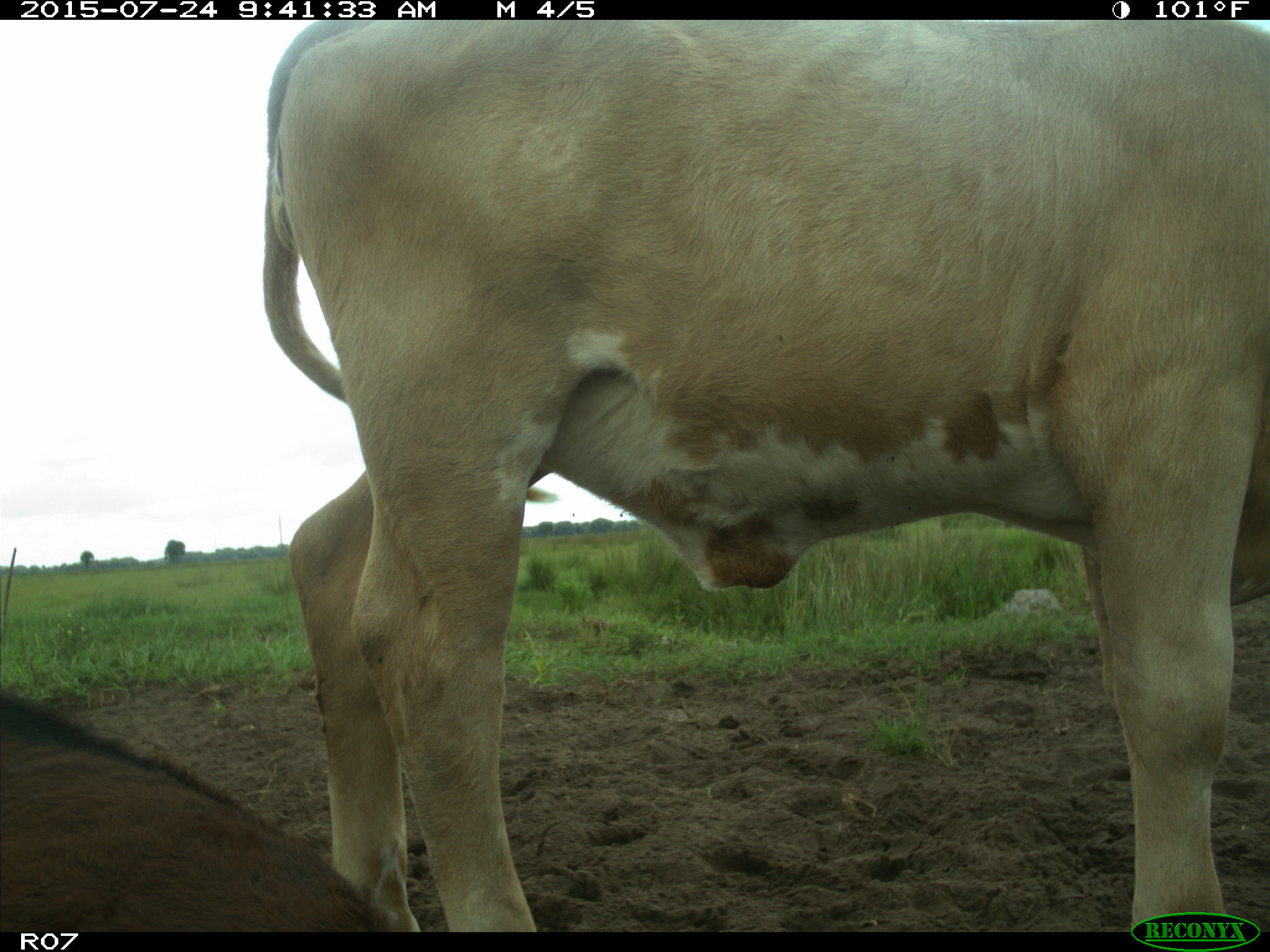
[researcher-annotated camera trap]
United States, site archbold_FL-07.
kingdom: Animalia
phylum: Chordata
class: Mammalia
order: Artiodactyla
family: Bovidae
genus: Bos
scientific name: Bos taurus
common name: domestic cow